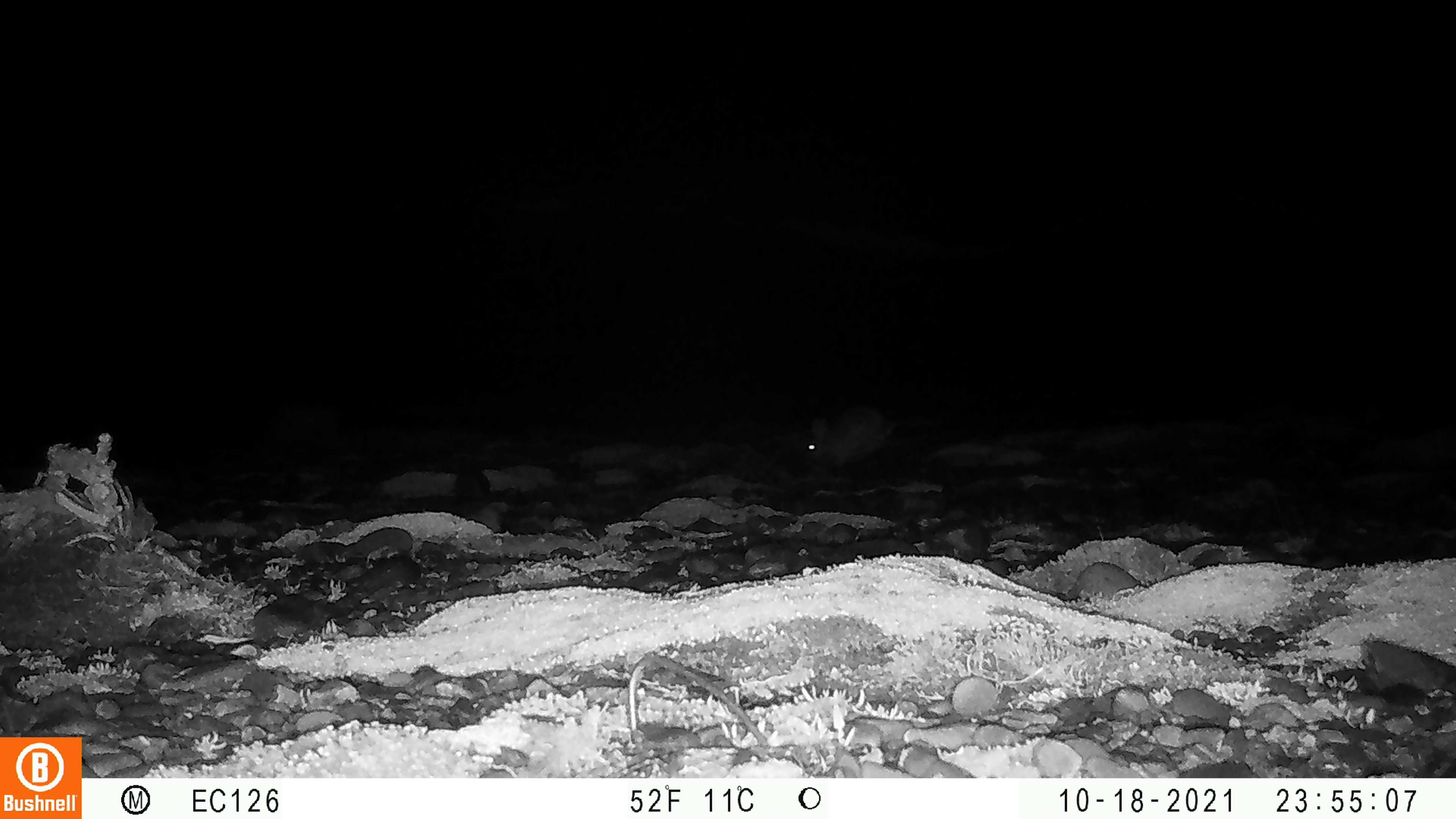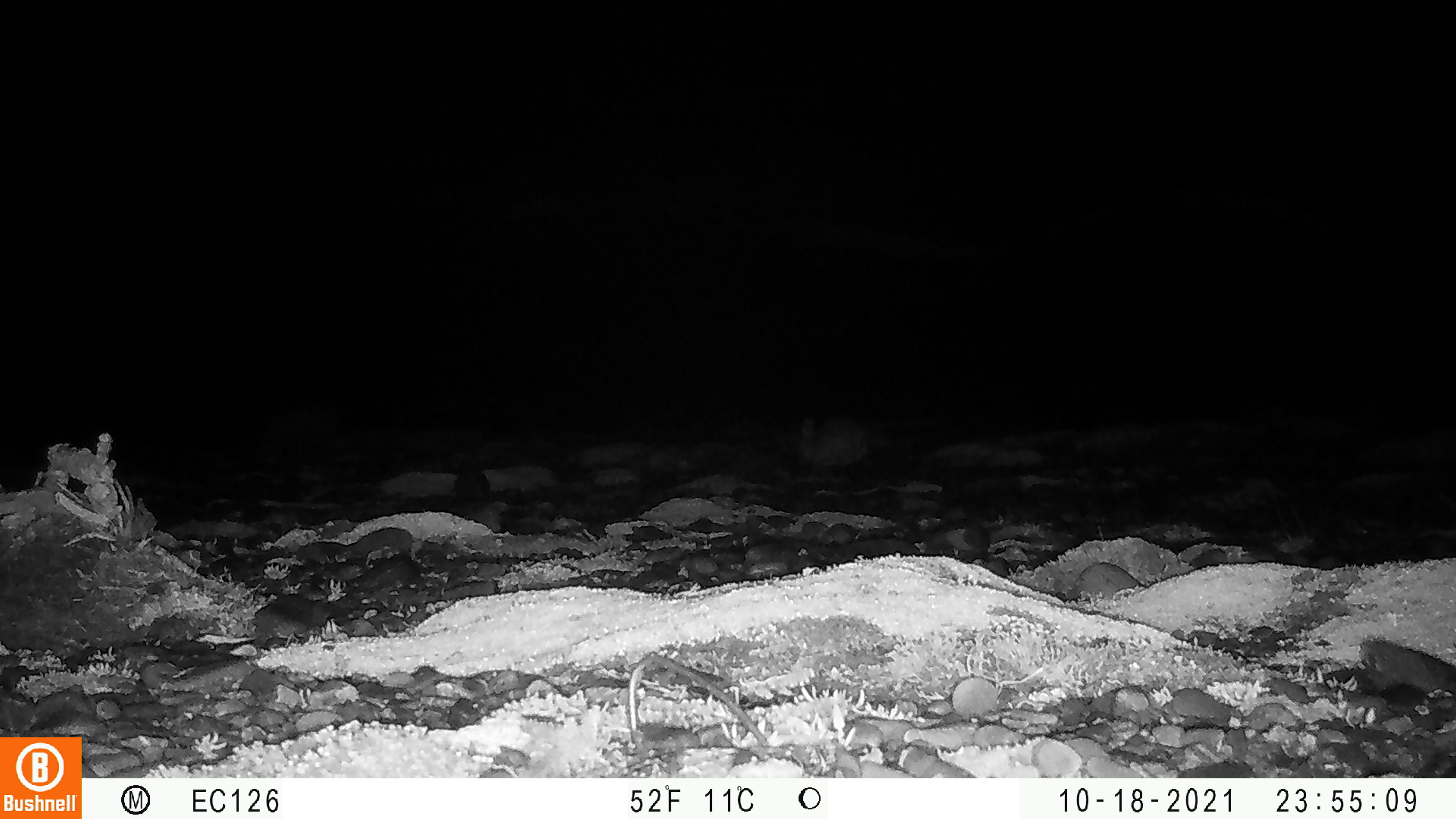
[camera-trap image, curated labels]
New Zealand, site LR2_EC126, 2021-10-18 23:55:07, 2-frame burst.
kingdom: Animalia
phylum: Chordata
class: Mammalia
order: Lagomorpha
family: Leporidae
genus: Oryctolagus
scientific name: Oryctolagus cuniculus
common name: european rabbit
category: rabbit